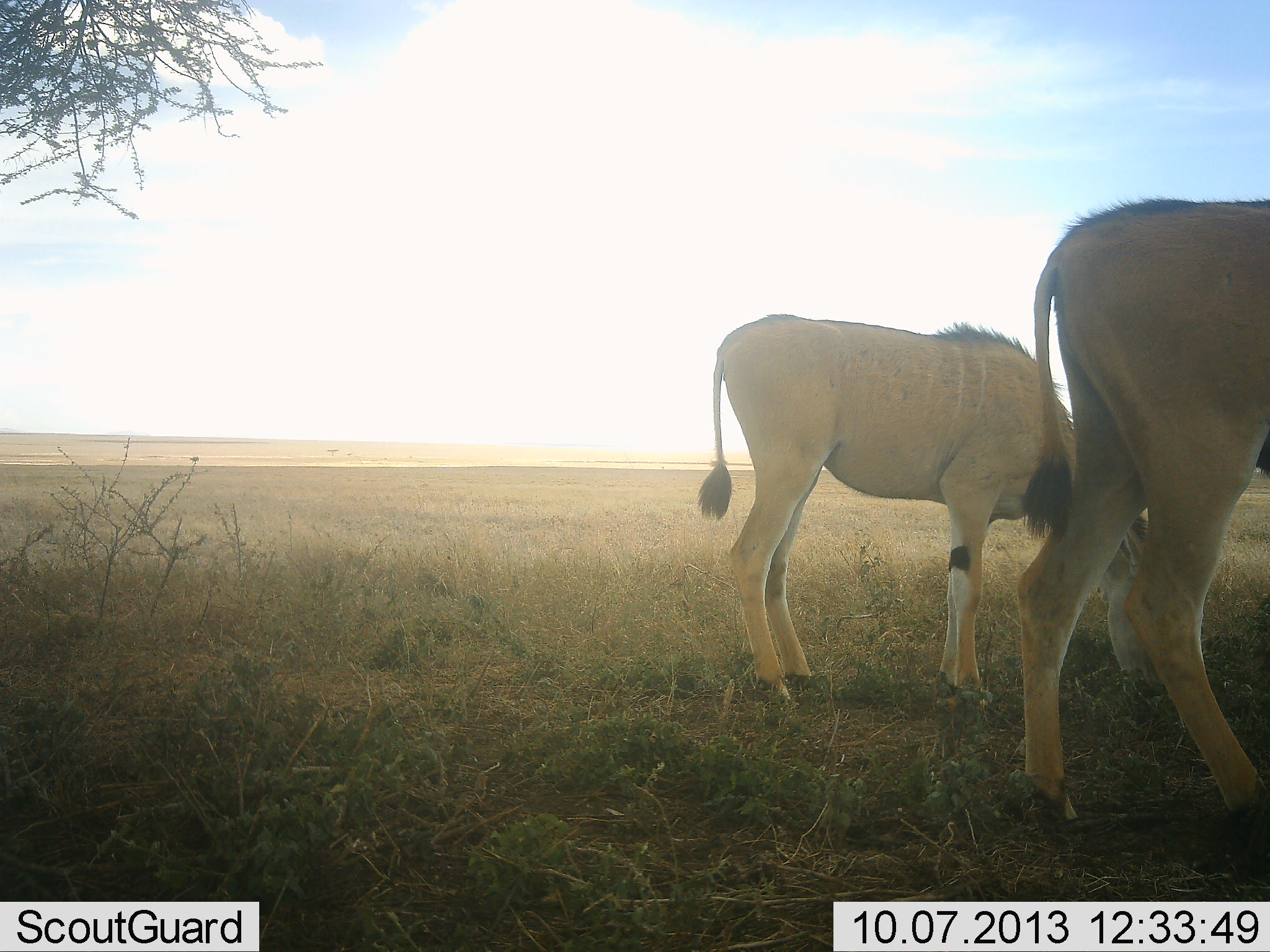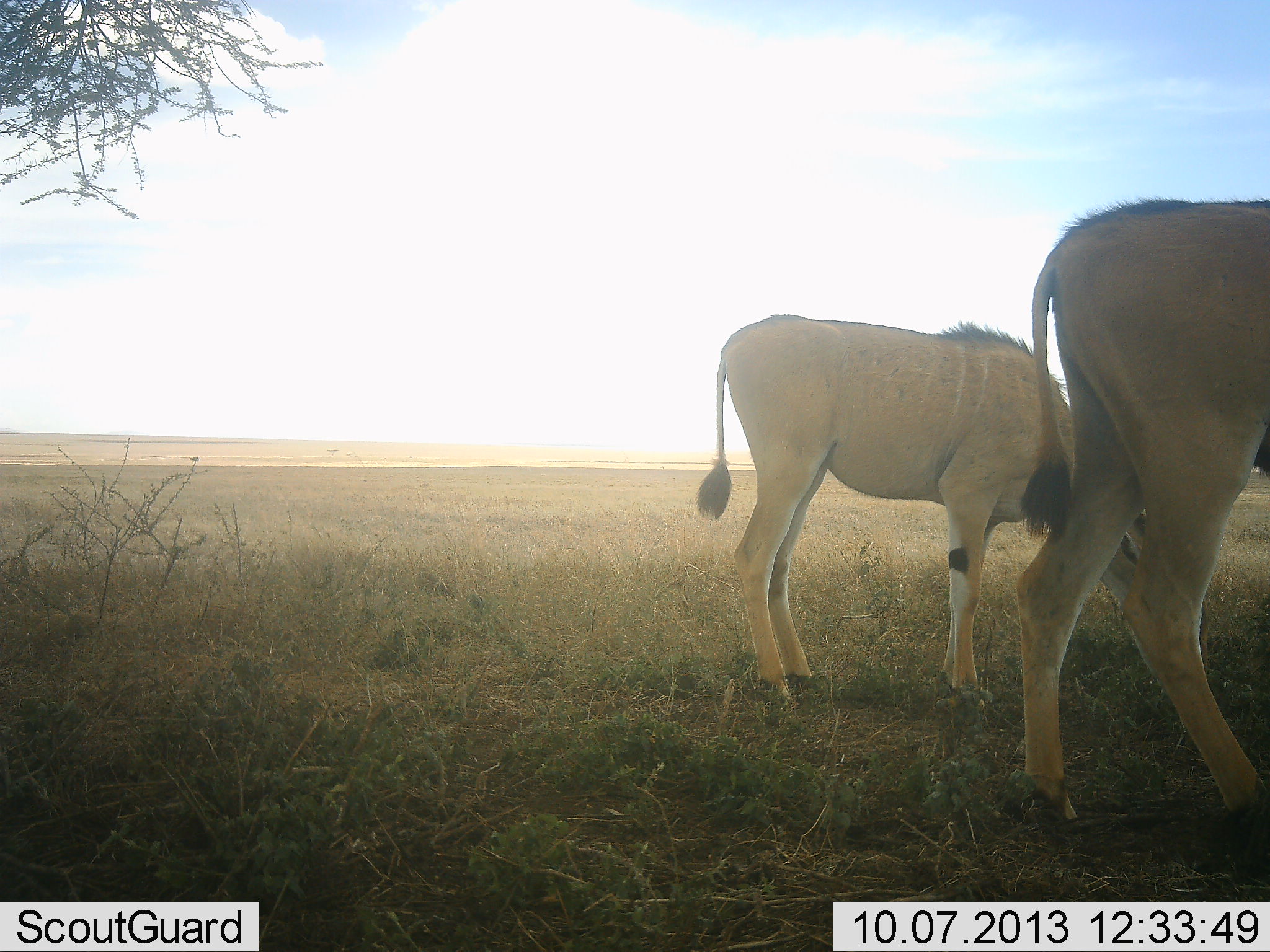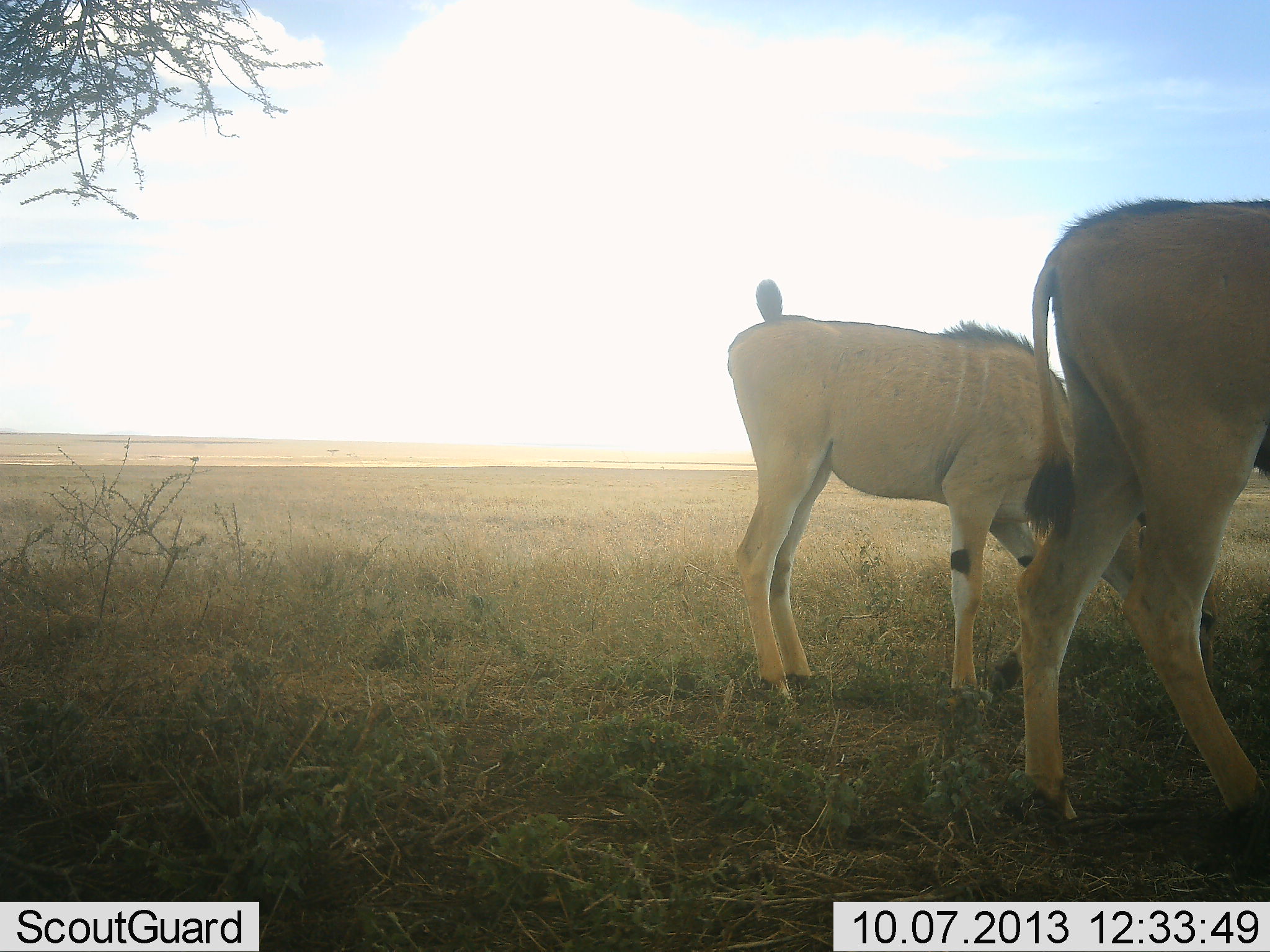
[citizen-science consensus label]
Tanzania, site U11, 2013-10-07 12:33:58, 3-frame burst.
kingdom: Animalia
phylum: Chordata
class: Mammalia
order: Artiodactyla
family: Bovidae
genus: Tragelaphus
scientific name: Tragelaphus oryx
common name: eland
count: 2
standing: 47%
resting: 6%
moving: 6%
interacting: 0%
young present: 18%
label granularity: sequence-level